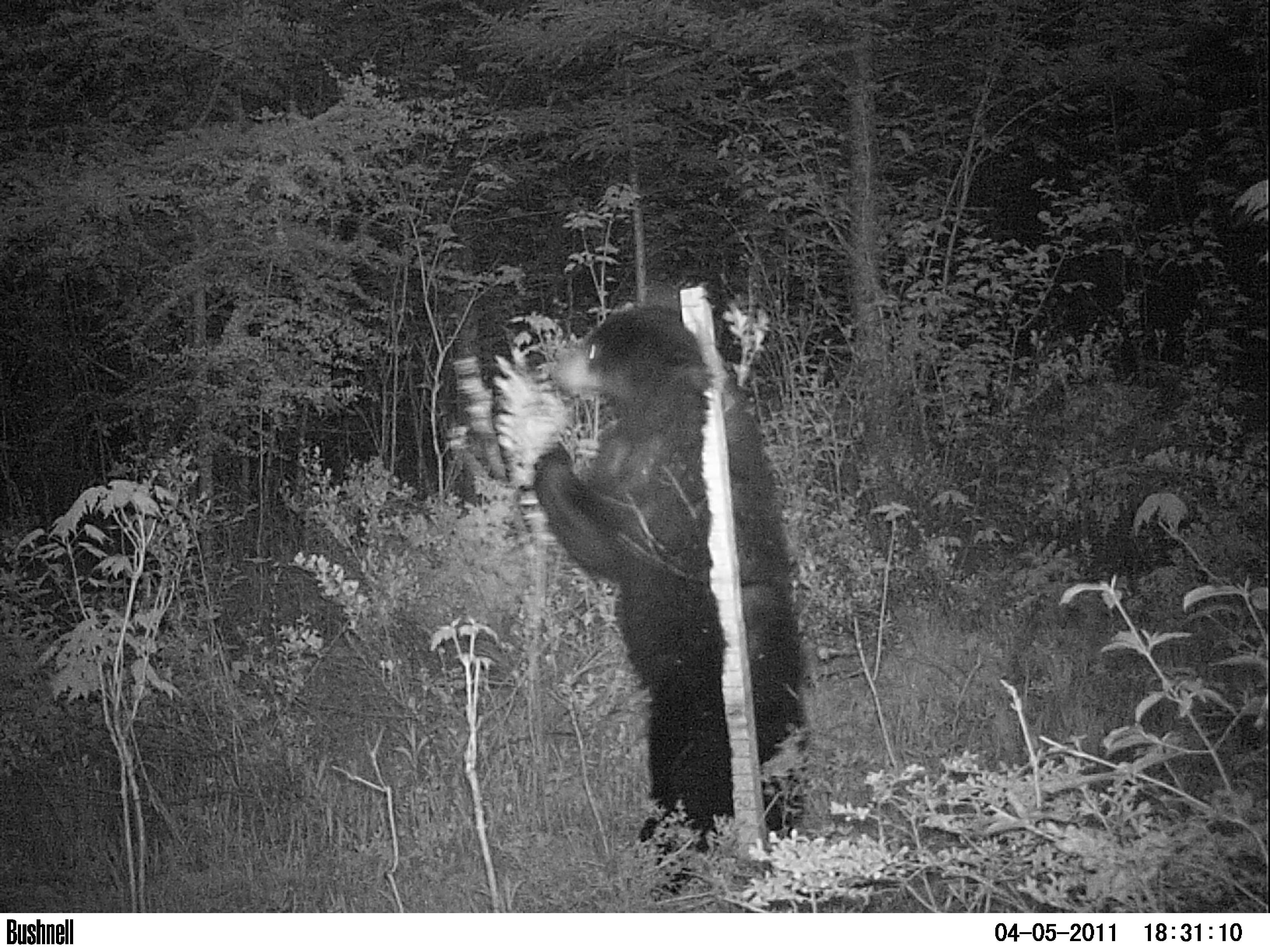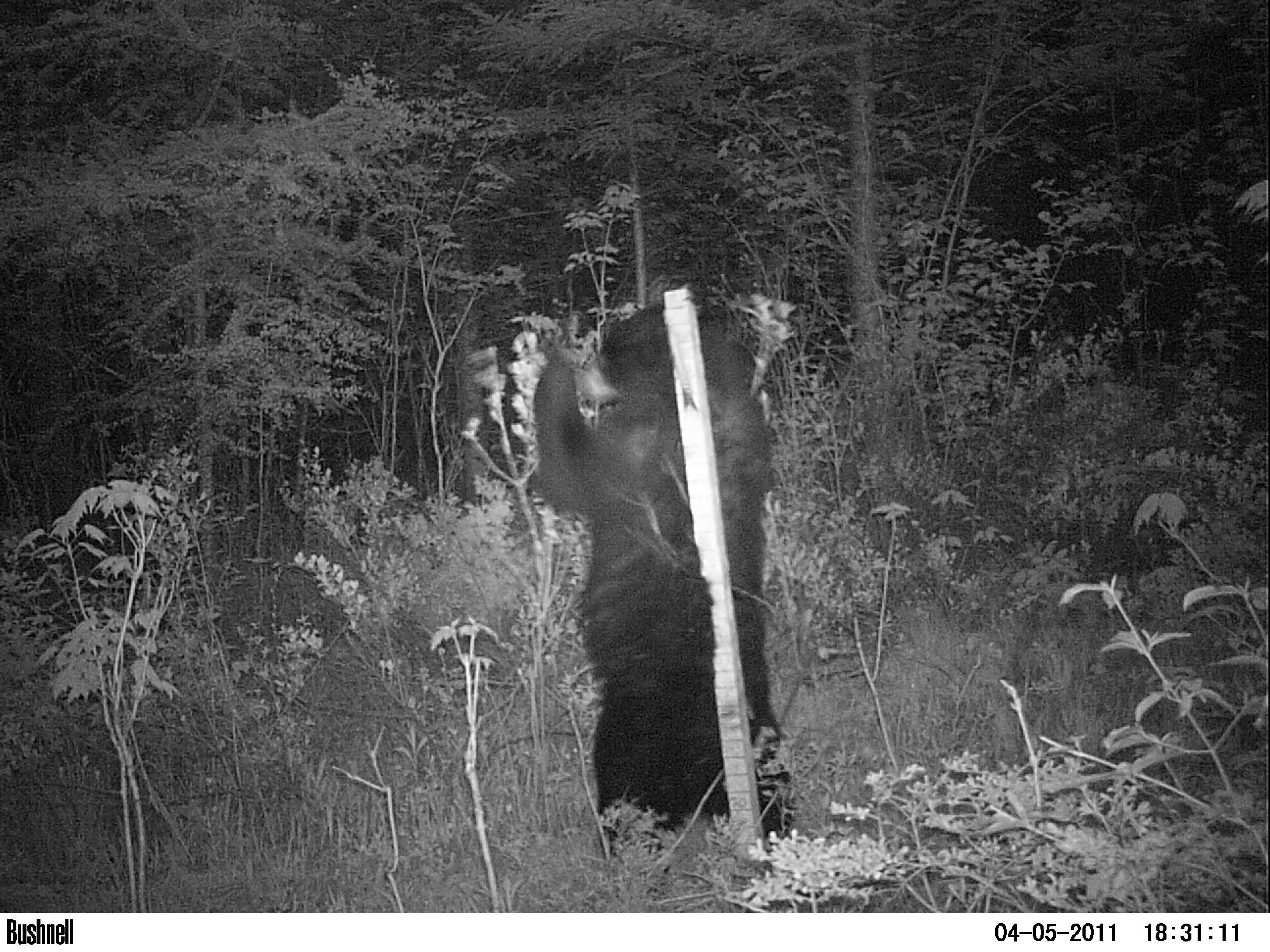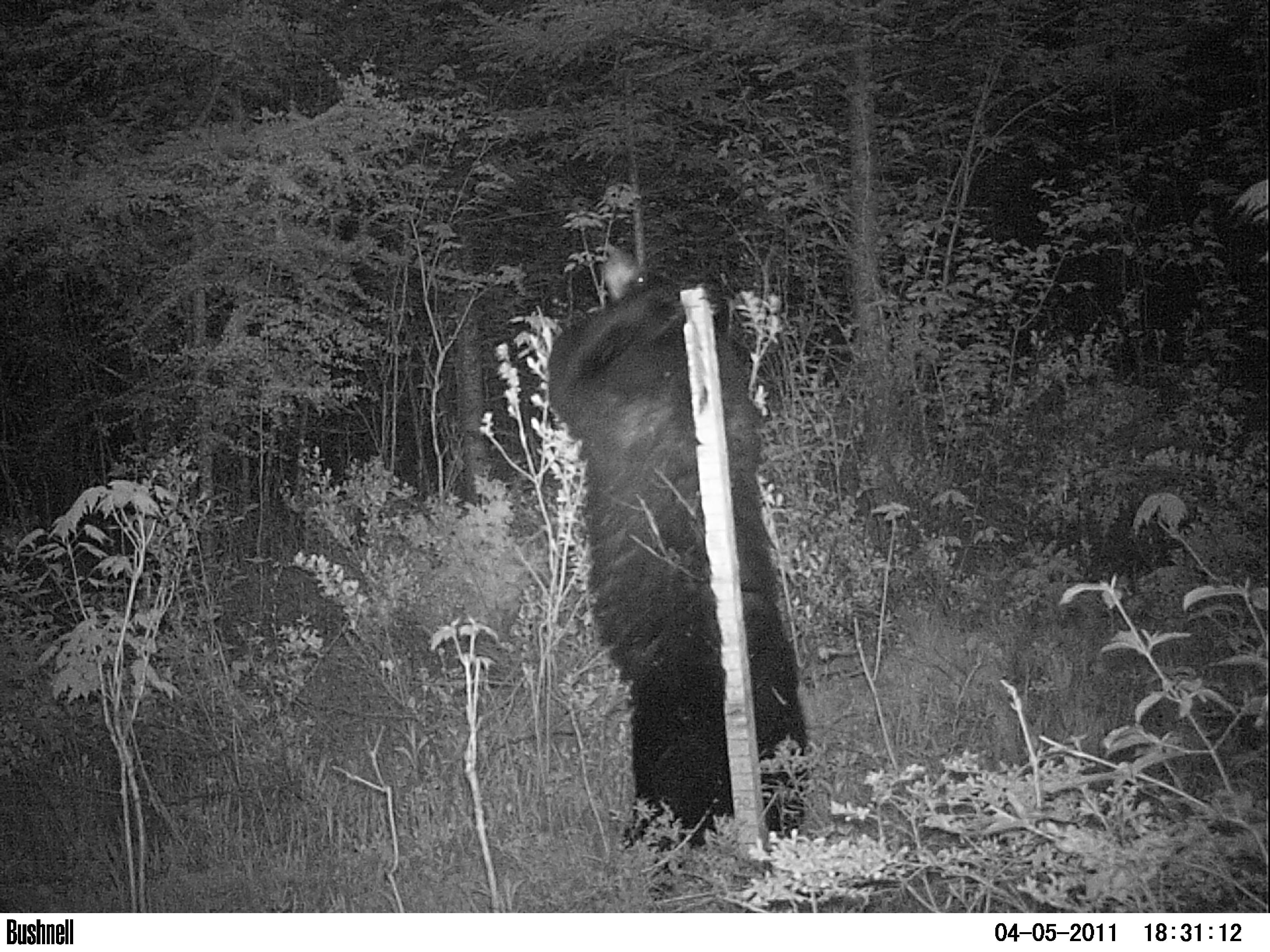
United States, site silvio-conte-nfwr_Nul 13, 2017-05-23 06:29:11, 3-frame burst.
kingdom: Animalia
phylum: Chordata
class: Mammalia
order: Carnivora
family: Ursidae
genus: Ursus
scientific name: Ursus americanus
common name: black bear